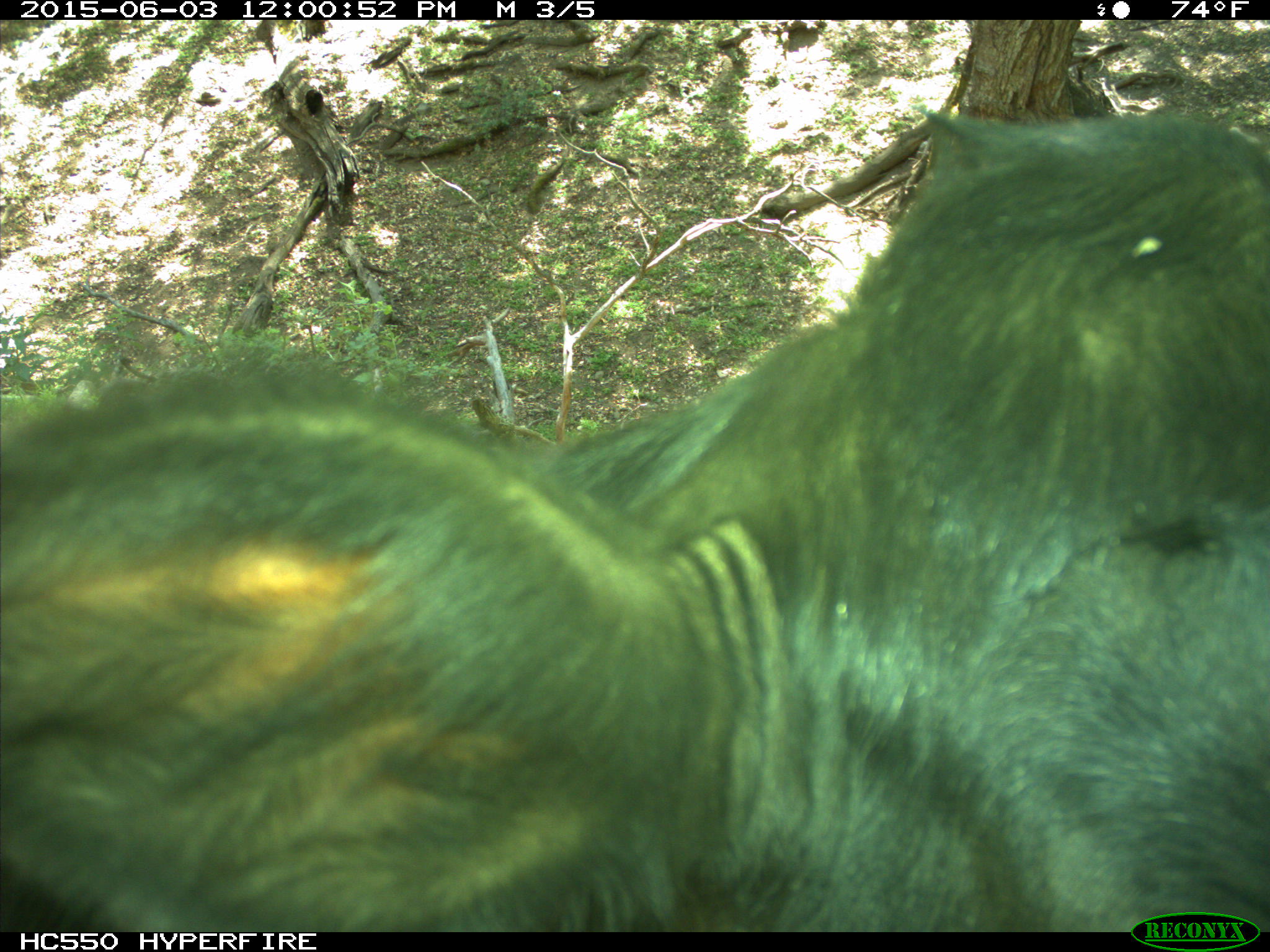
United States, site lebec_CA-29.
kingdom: Animalia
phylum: Chordata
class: Mammalia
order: Artiodactyla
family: Bovidae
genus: Bos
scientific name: Bos taurus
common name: domestic cow